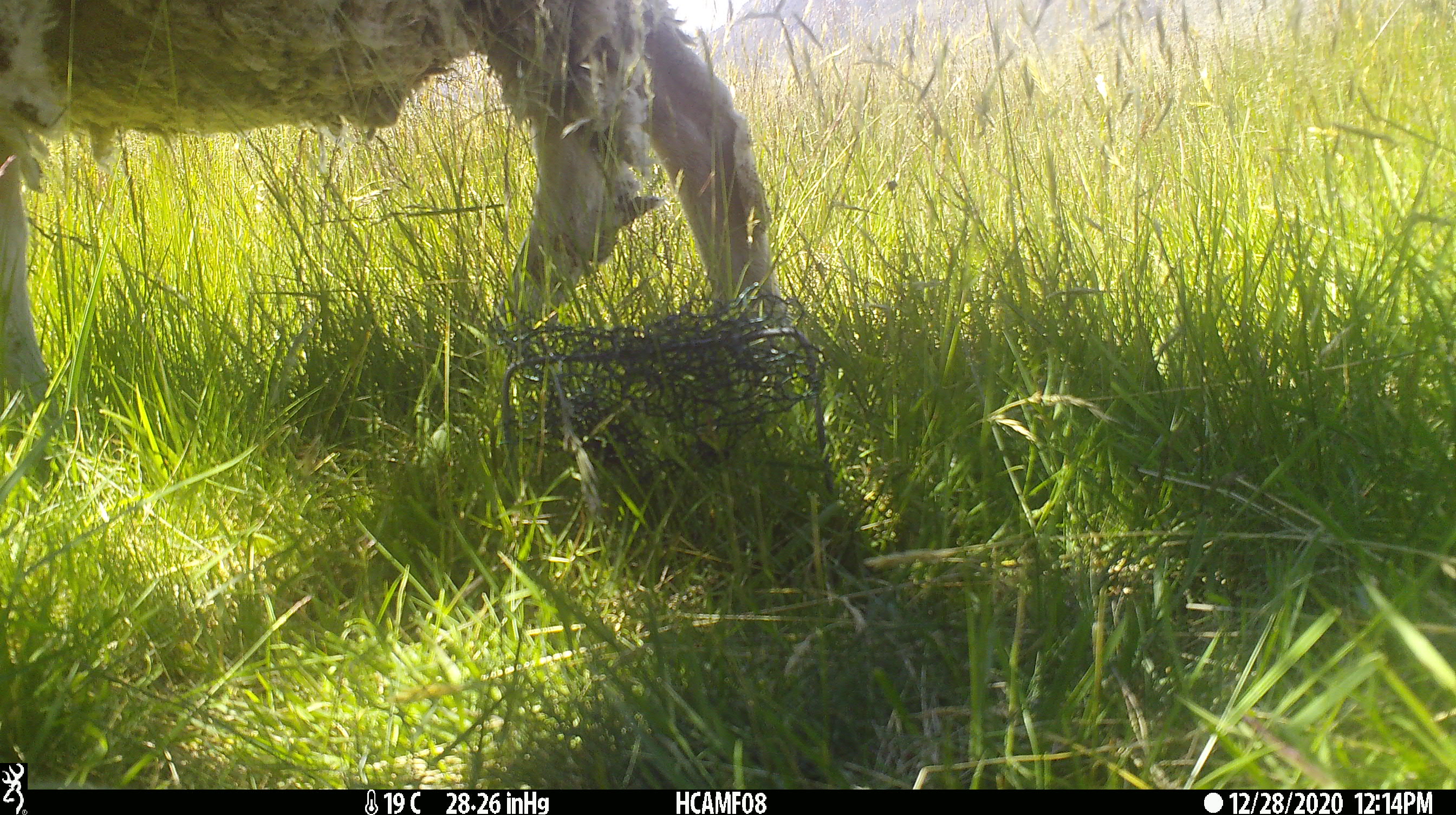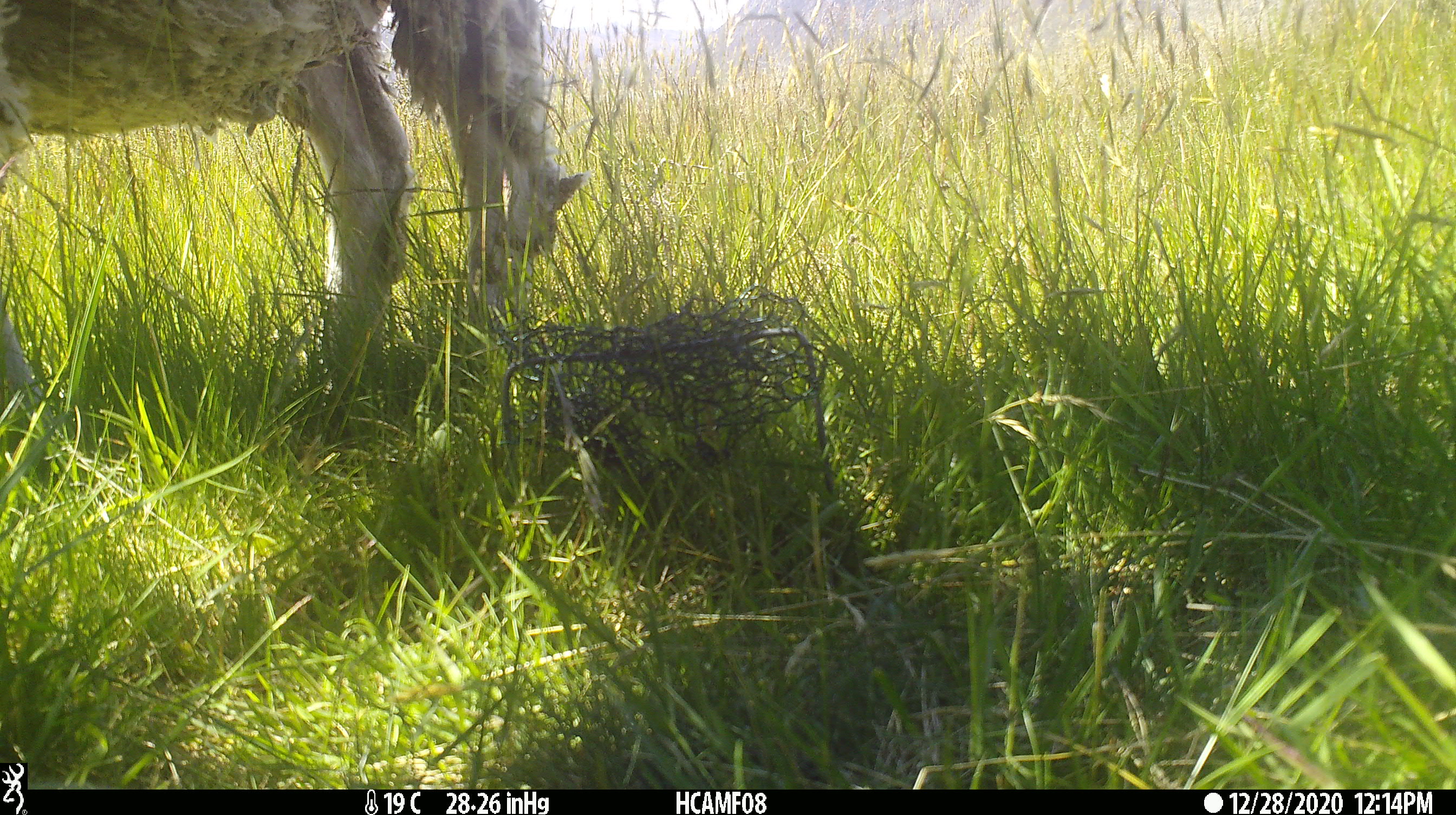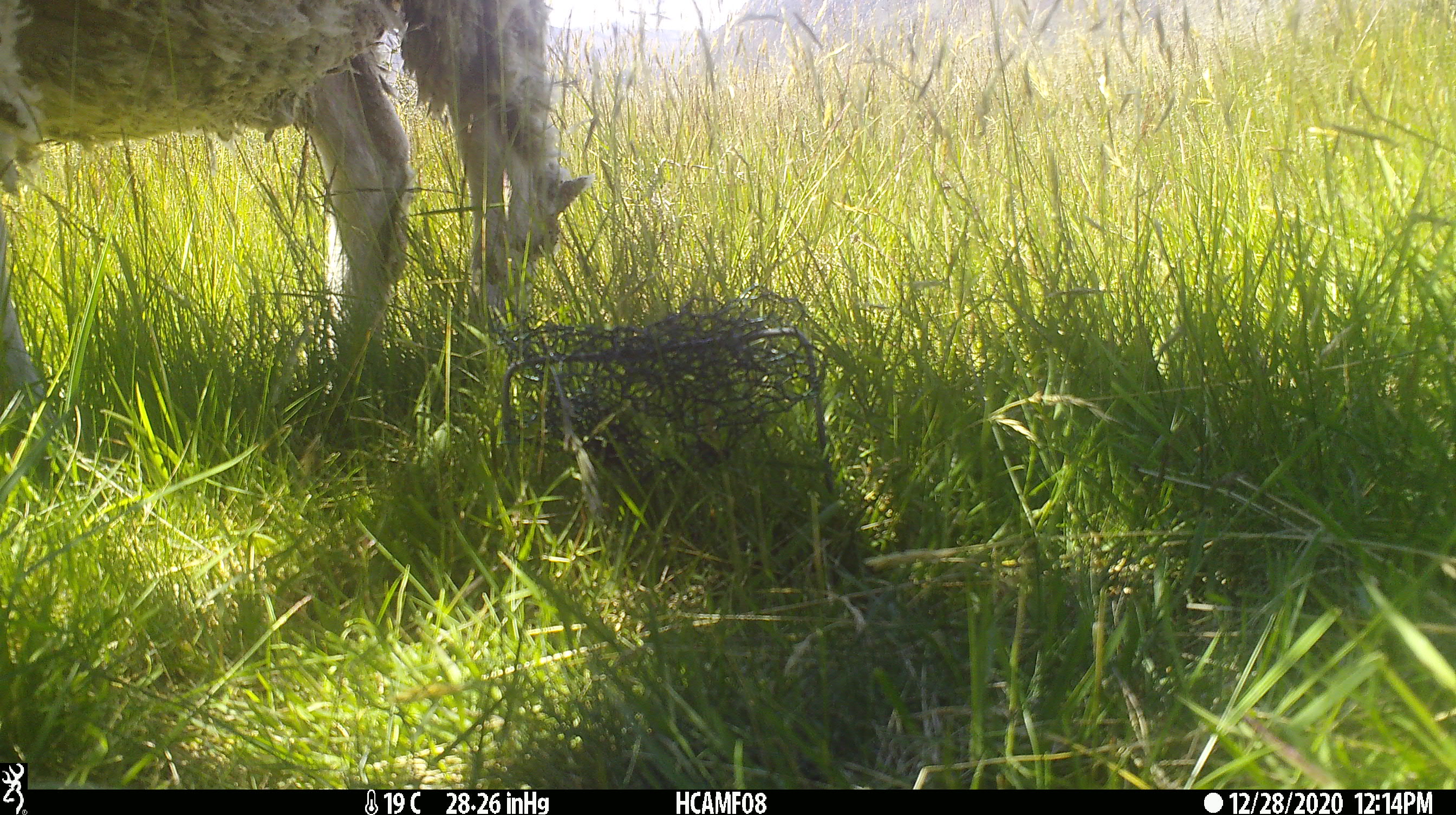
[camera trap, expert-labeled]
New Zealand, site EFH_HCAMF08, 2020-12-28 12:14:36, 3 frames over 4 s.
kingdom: Animalia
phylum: Chordata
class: Mammalia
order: Artiodactyla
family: Bovidae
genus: Ovis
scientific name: Ovis aries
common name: domestic sheep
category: sheep